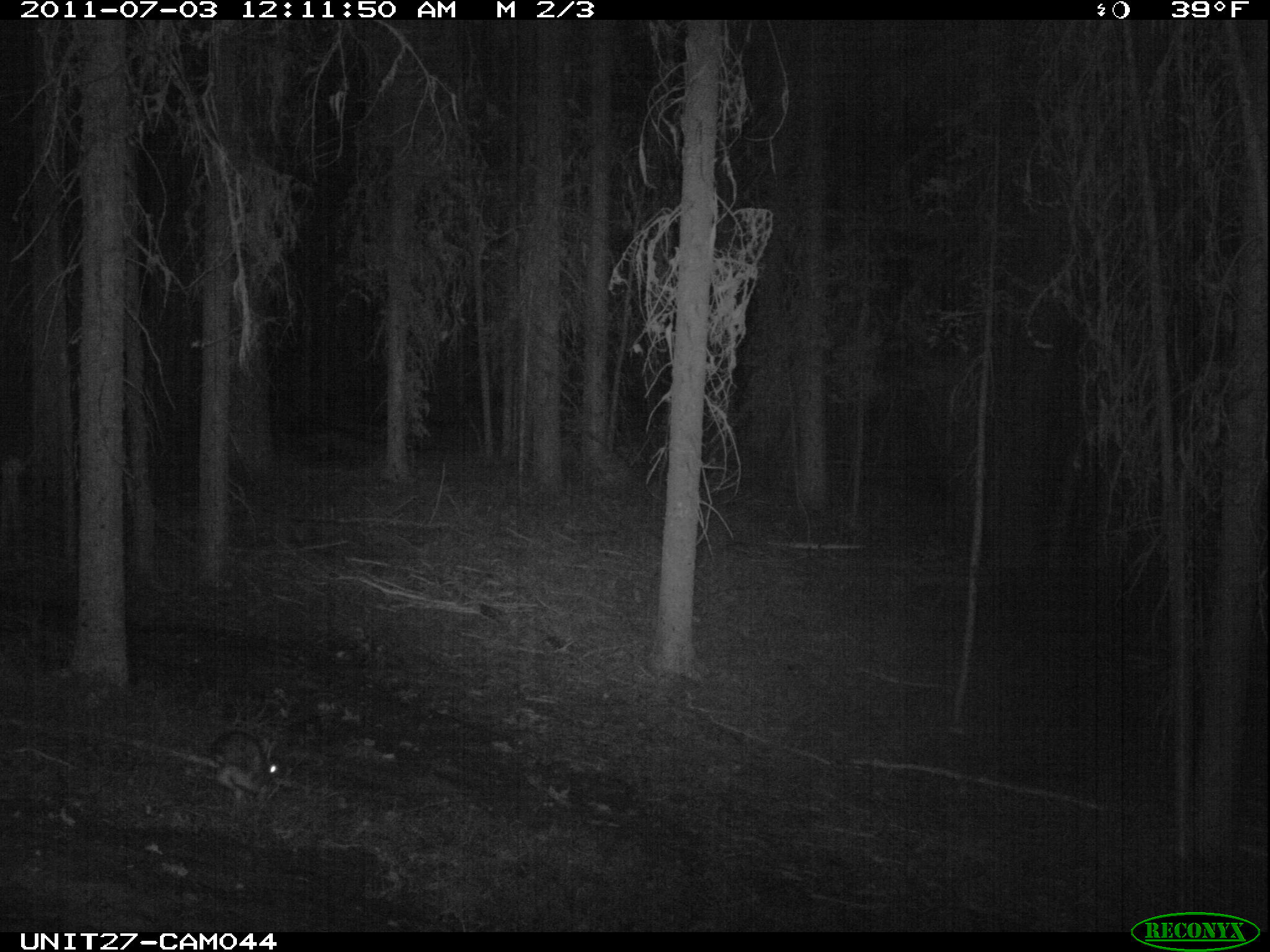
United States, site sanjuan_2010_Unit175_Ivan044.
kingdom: Animalia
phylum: Chordata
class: Mammalia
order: Lagomorpha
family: Leporidae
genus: Lepus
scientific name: Lepus americanus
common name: snowshoe hare